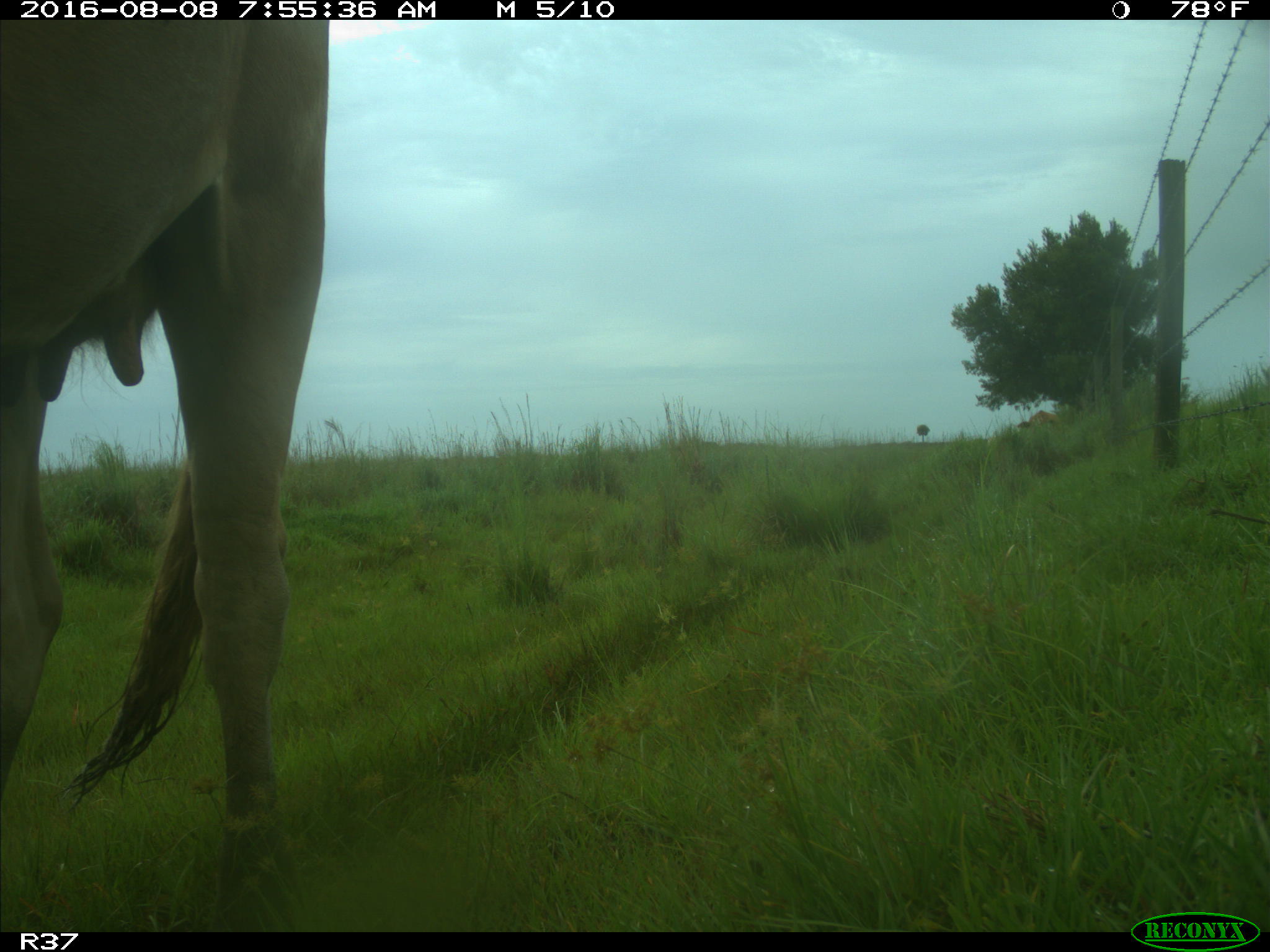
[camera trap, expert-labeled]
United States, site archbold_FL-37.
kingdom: Animalia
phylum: Chordata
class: Mammalia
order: Artiodactyla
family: Bovidae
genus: Bos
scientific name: Bos taurus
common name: domestic cow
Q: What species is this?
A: Bos taurus (domestic cow).